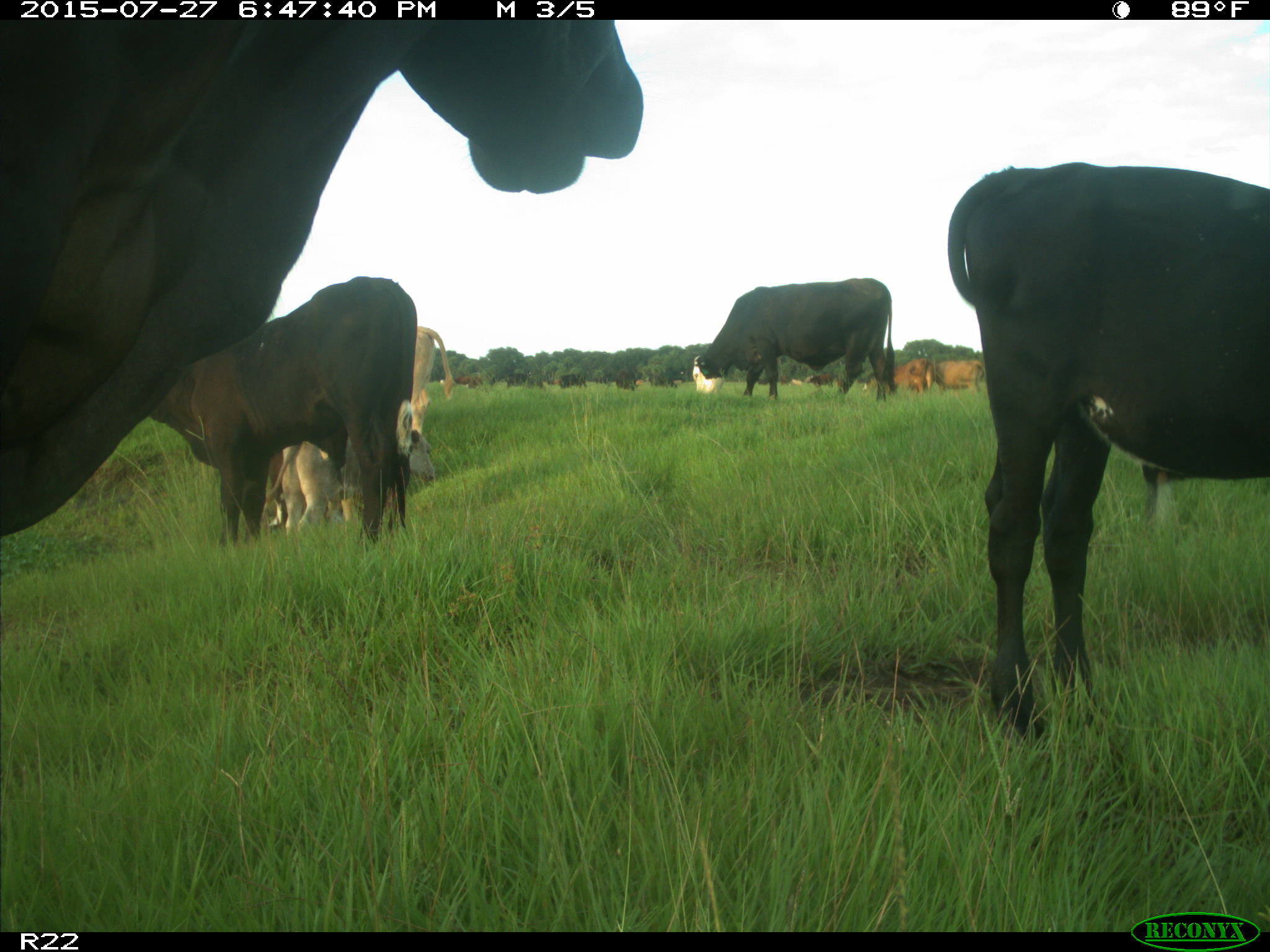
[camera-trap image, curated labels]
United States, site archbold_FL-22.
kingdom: Animalia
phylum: Chordata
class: Mammalia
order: Artiodactyla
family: Bovidae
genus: Bos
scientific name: Bos taurus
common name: domestic cow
Bos taurus (domestic cow).